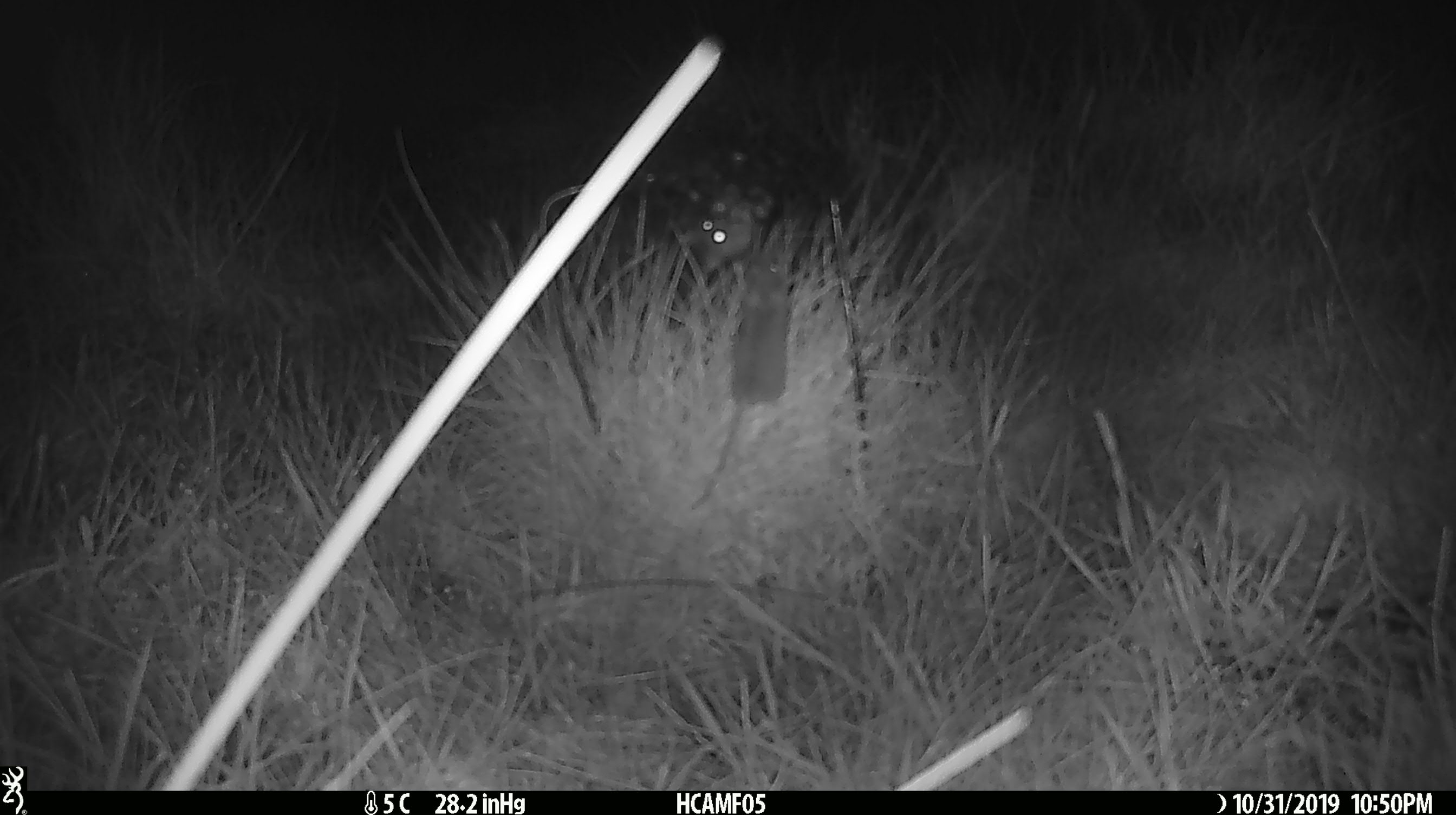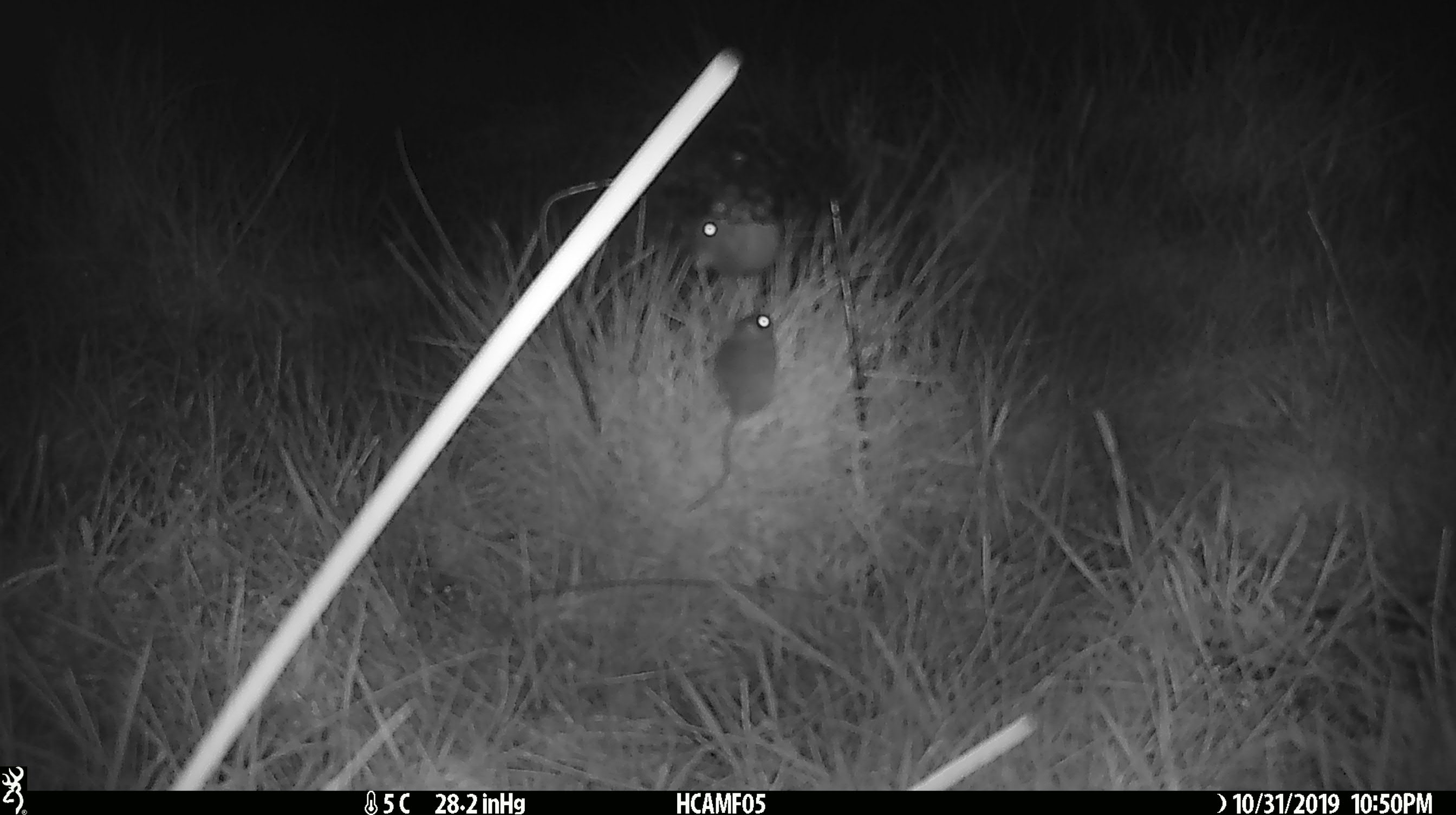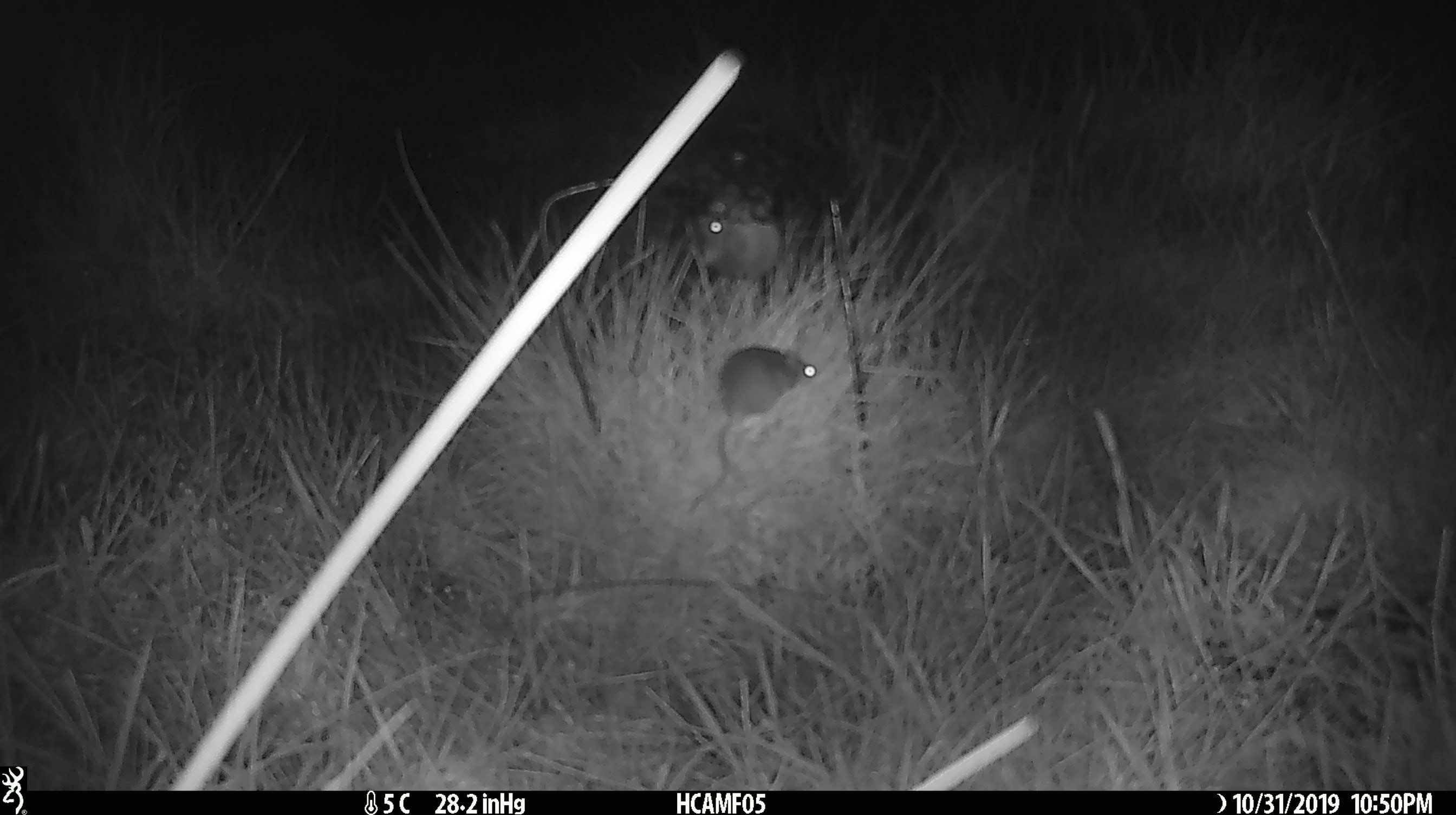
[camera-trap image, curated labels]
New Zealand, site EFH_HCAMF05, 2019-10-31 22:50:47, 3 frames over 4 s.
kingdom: Animalia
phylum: Chordata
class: Mammalia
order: Rodentia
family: Muridae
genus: Mus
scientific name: Mus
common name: mouse